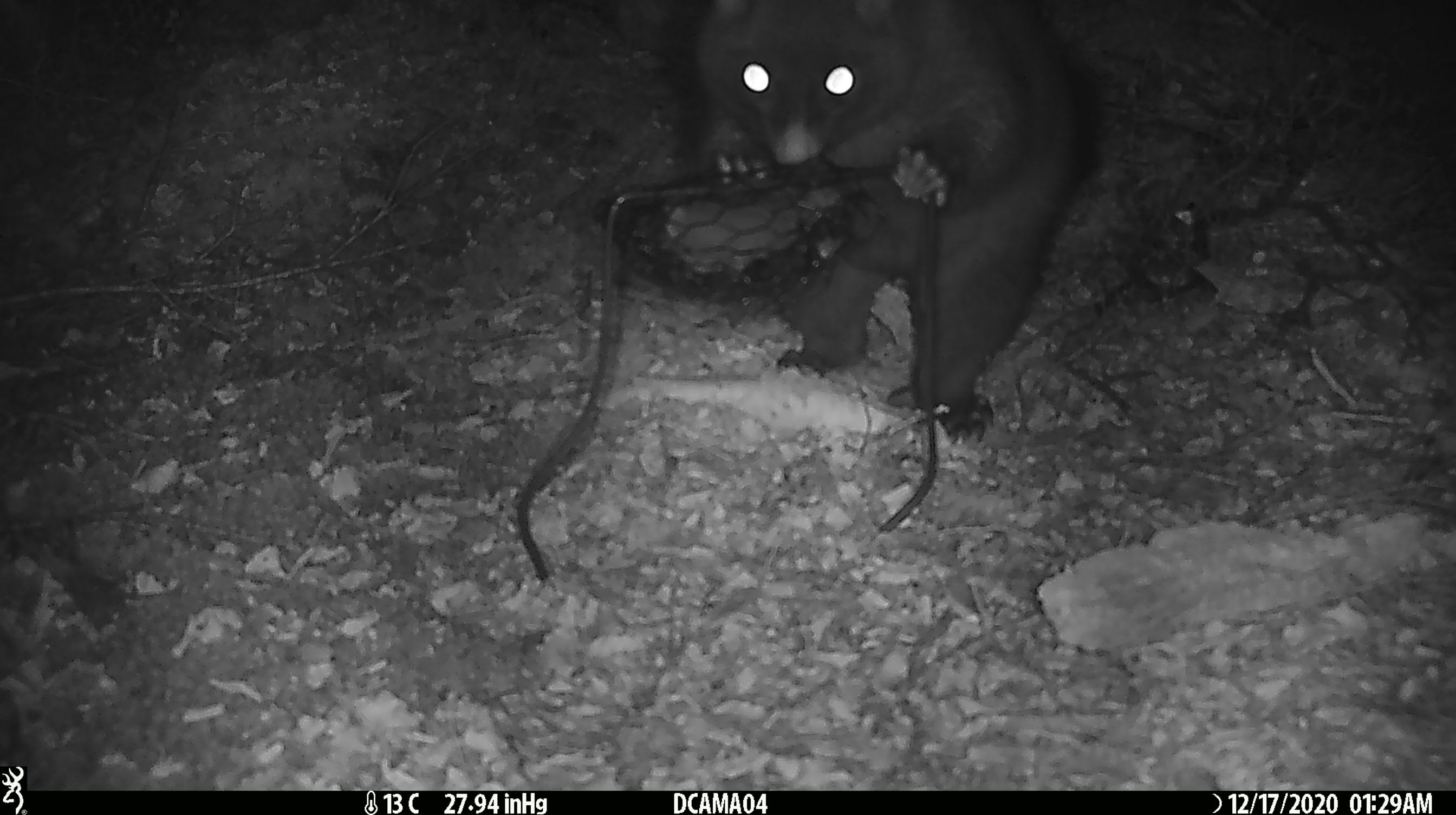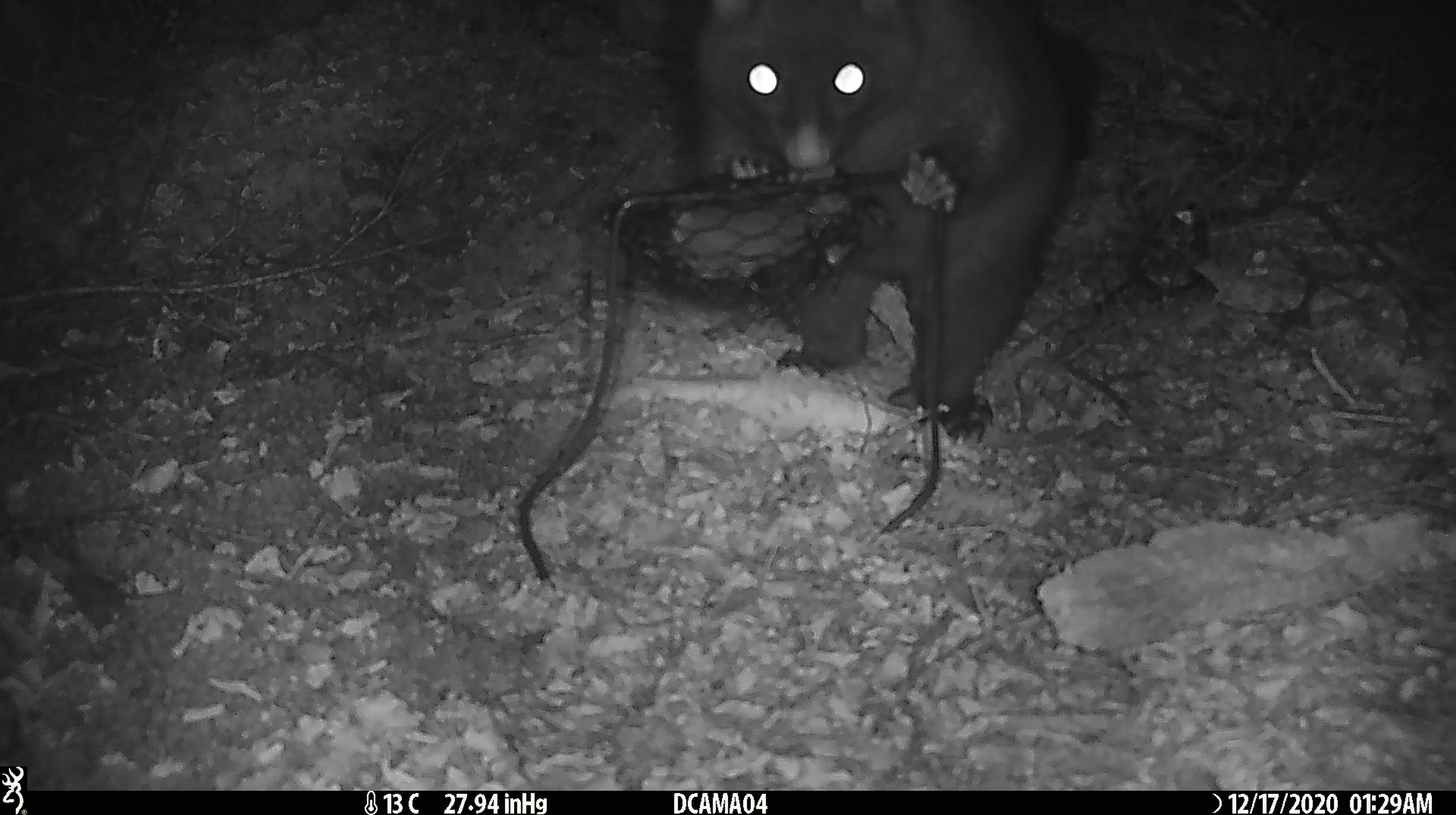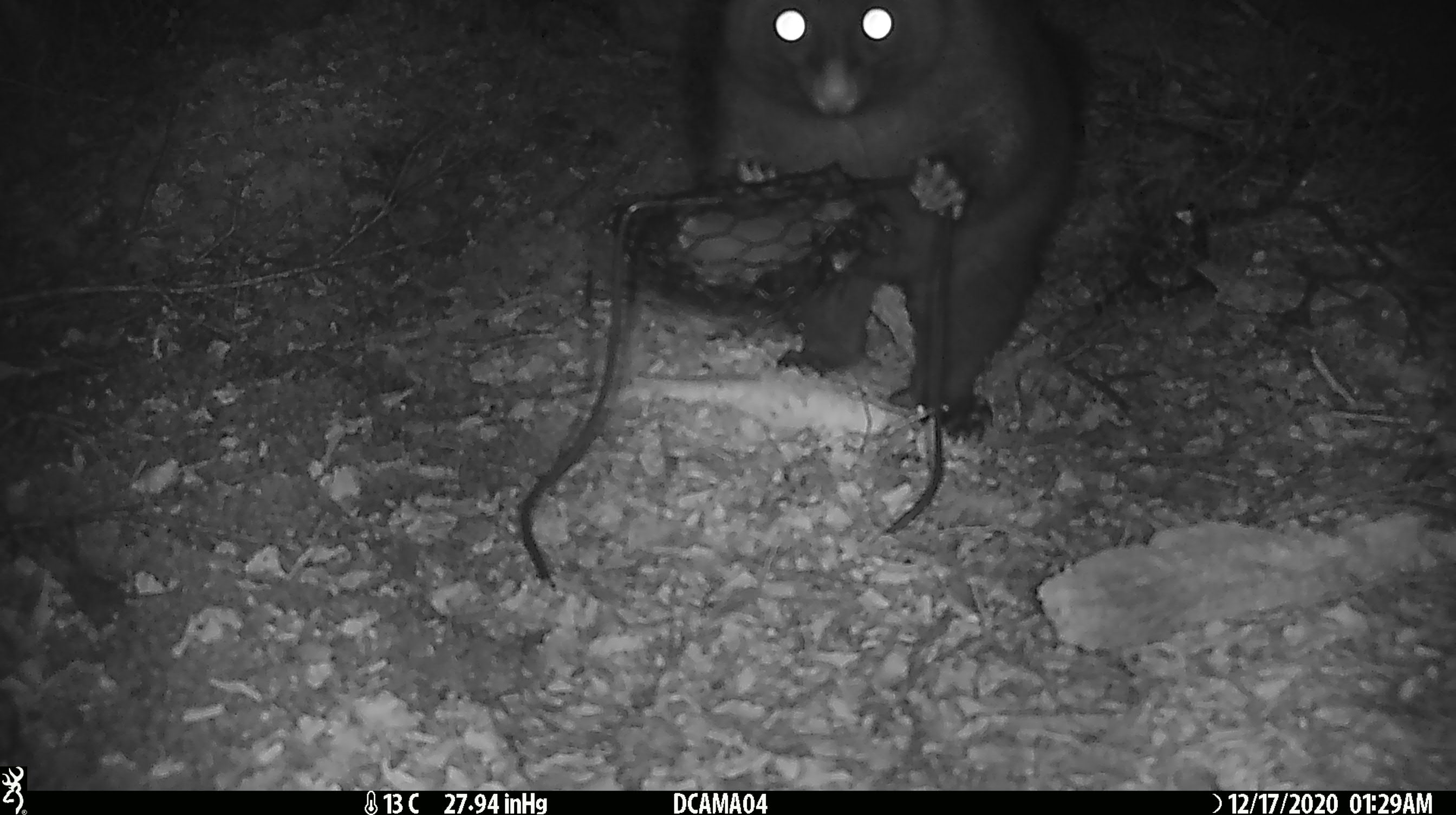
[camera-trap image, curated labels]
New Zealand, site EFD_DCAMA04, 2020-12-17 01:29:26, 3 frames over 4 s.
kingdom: Animalia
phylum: Chordata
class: Mammalia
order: Diprotodontia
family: Phalangeridae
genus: Trichosurus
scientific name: Trichosurus vulpecula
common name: common brushtail possum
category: possum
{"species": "possum (common brushtail possum) (Trichosurus vulpecula)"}